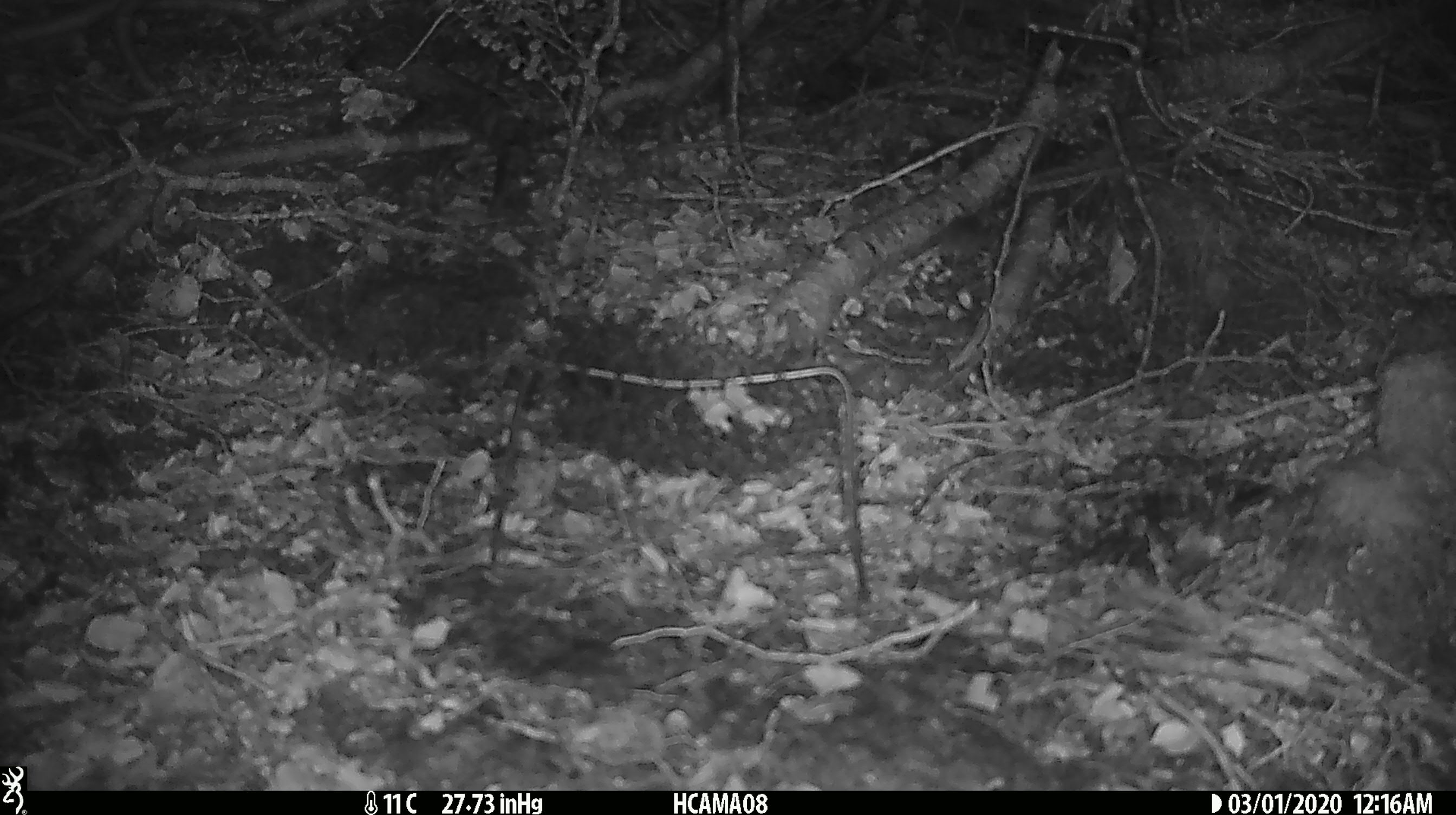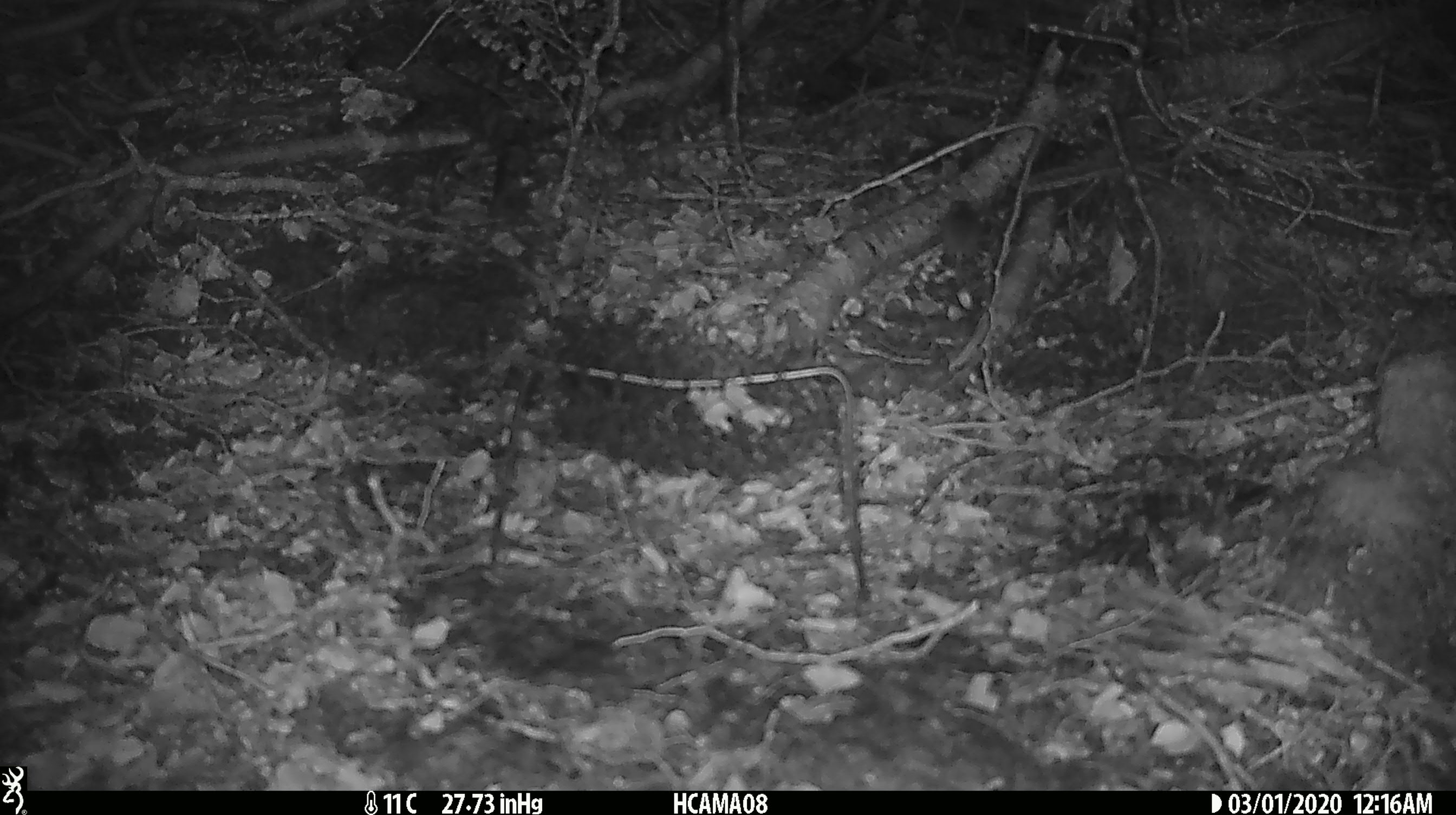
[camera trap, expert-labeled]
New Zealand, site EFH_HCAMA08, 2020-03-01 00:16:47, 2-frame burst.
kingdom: Animalia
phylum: Chordata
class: Mammalia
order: Rodentia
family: Muridae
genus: Mus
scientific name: Mus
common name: mouse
Mouse (Mus).